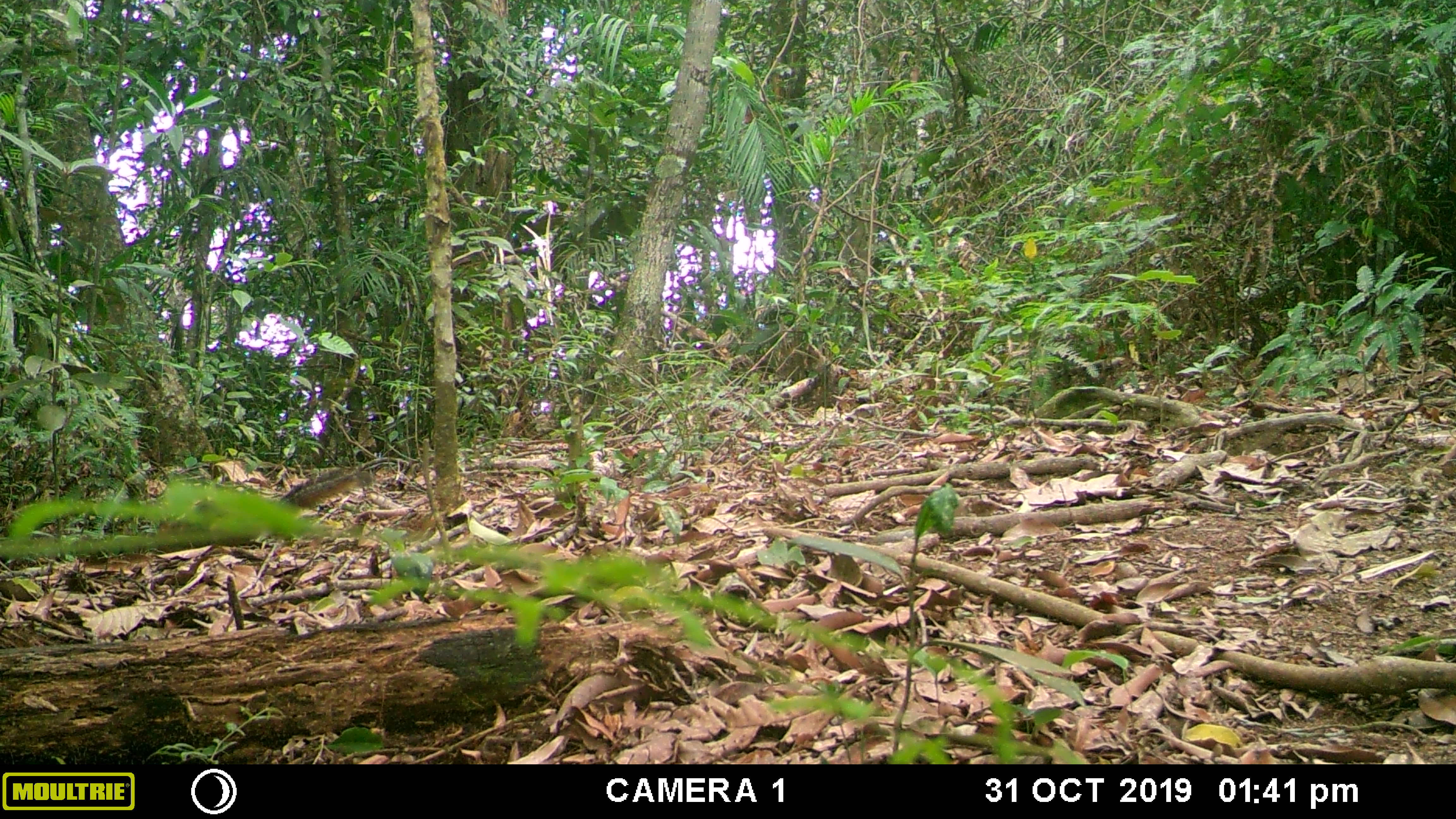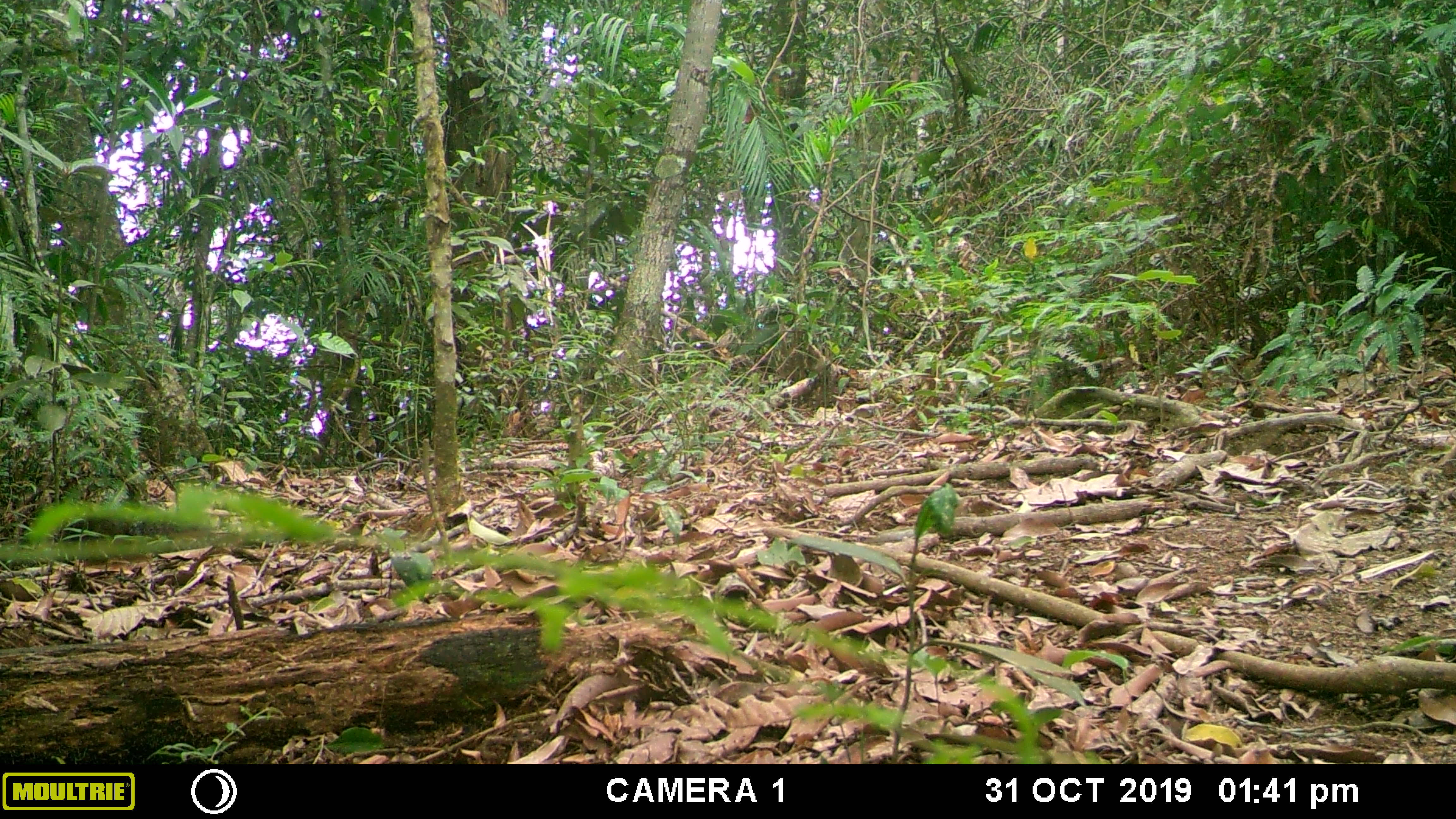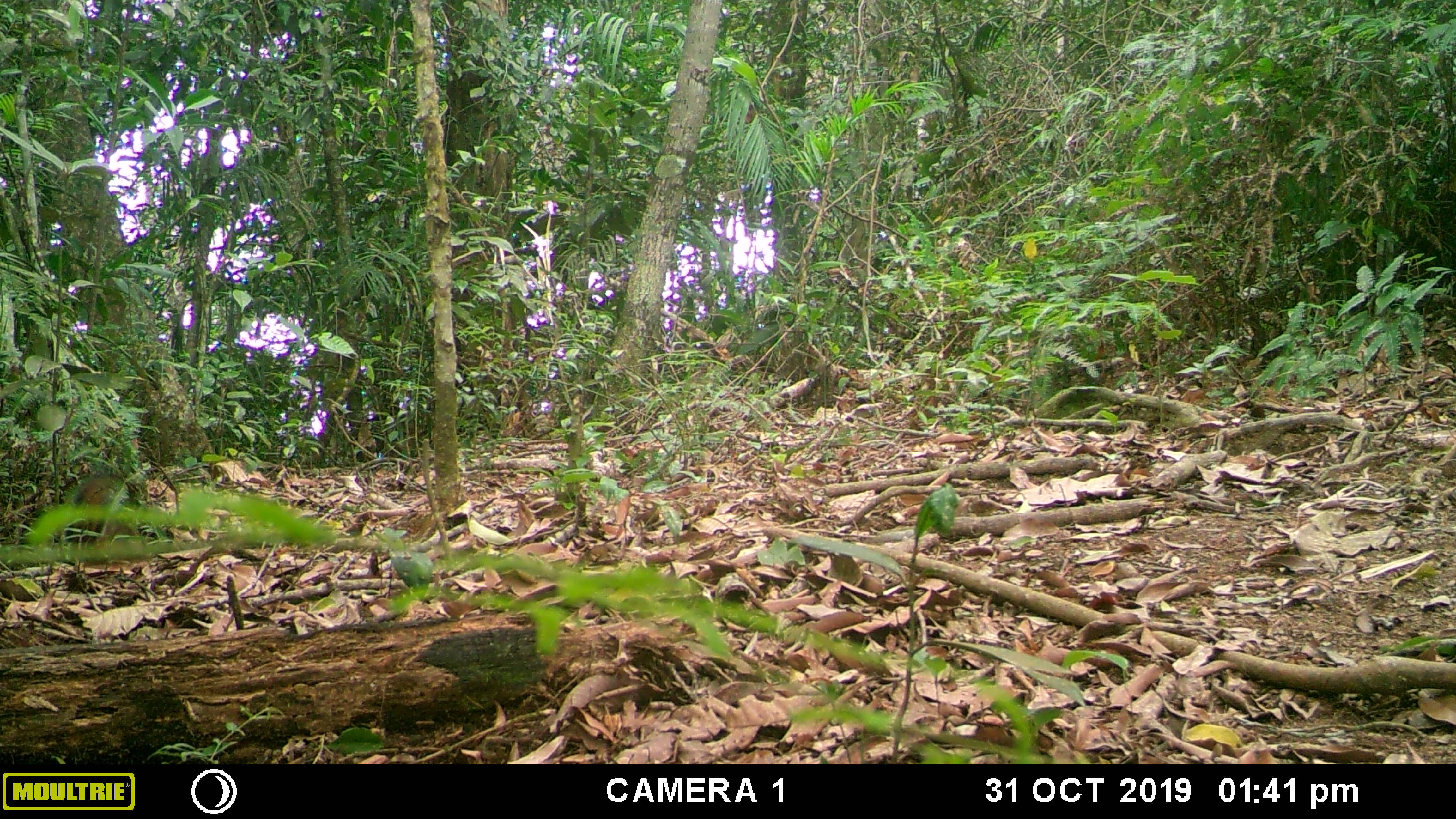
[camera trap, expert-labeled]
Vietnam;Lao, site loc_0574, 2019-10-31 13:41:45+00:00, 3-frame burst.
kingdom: Animalia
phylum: Chordata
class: Mammalia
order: Rodentia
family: Sciuridae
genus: Dremomys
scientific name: Dremomys rufigenis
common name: red-cheeked squirrel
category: red cheeked squirrel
Red cheeked squirrel (red-cheeked squirrel) (Dremomys rufigenis). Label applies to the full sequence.